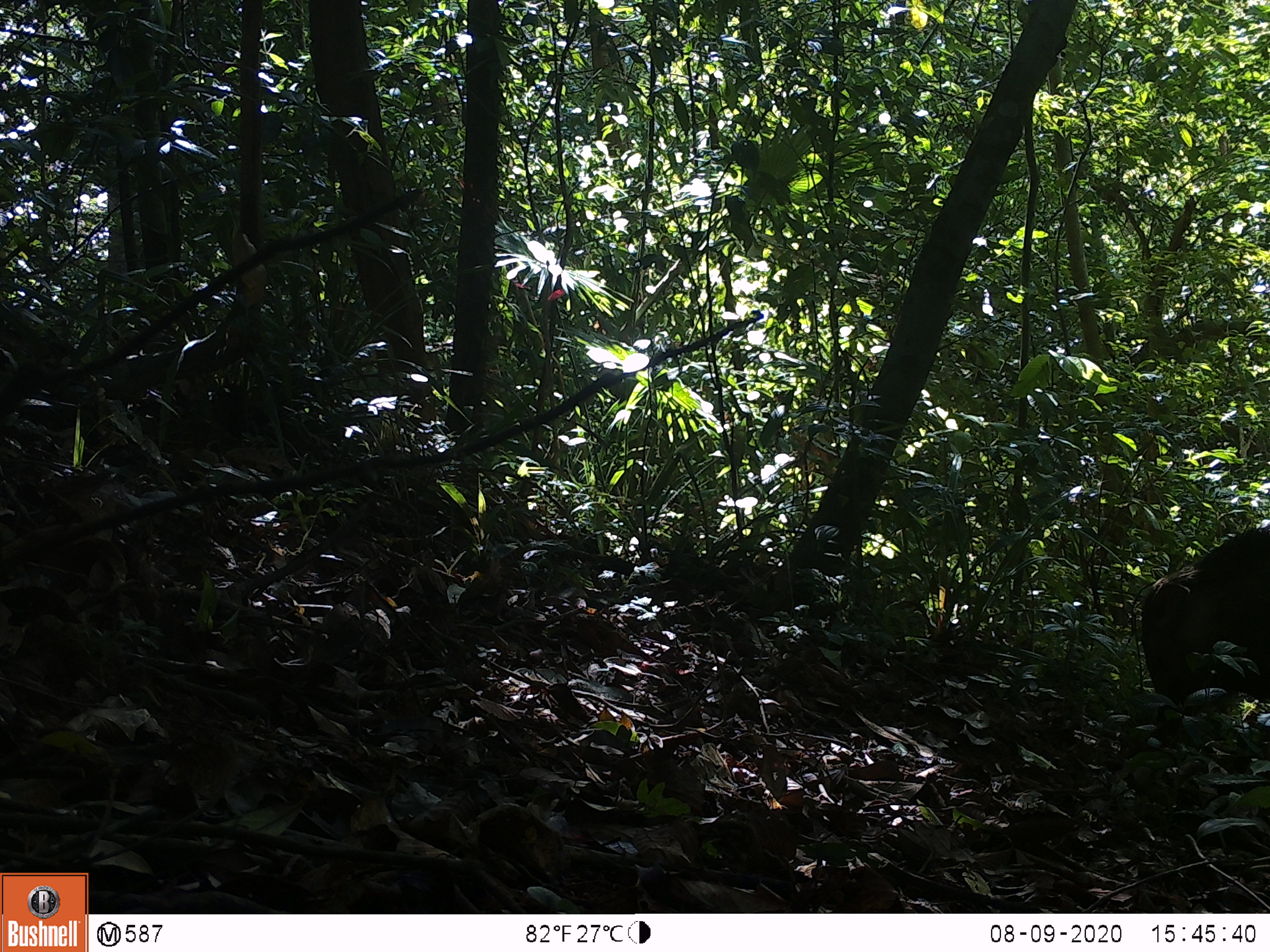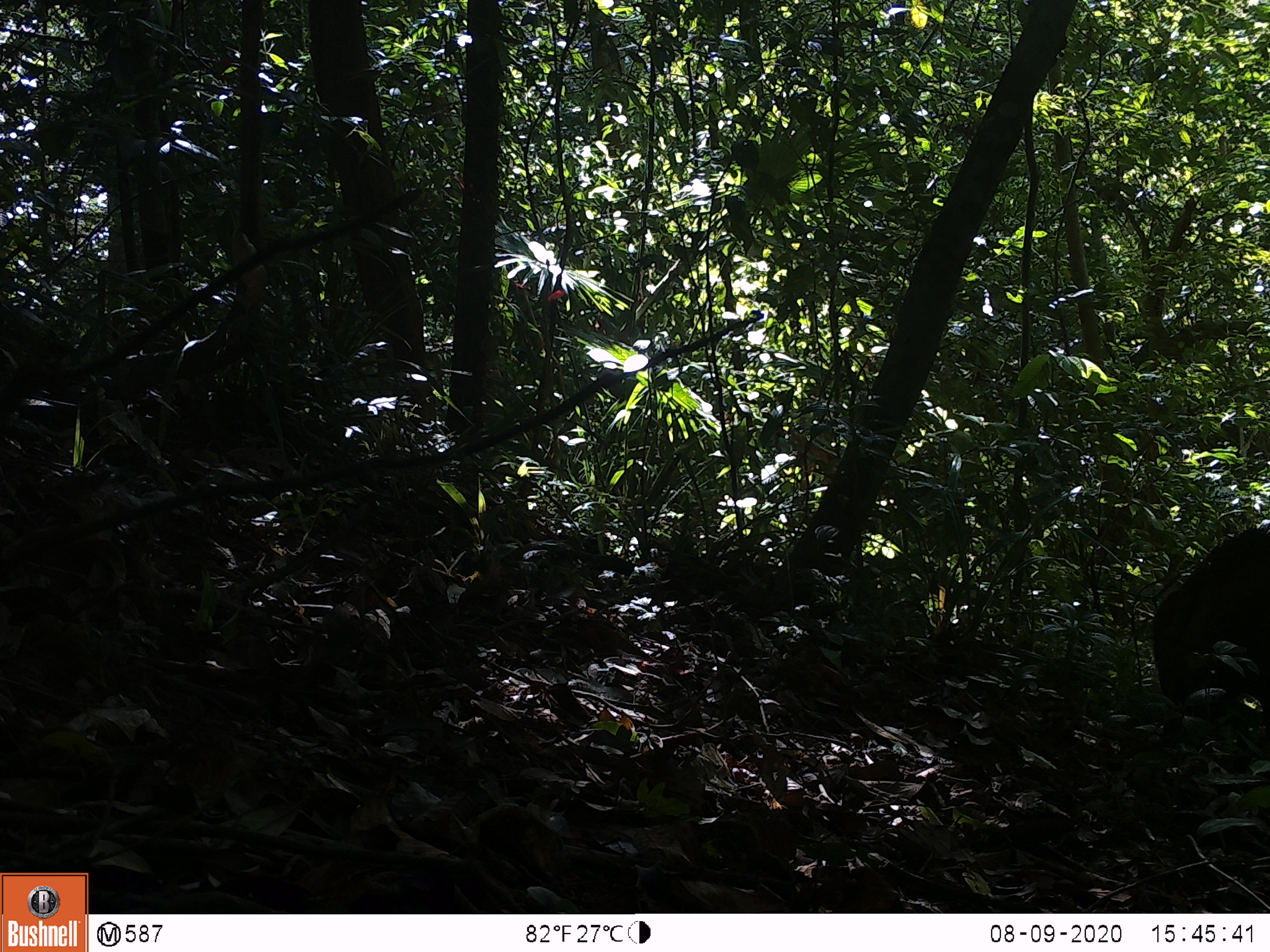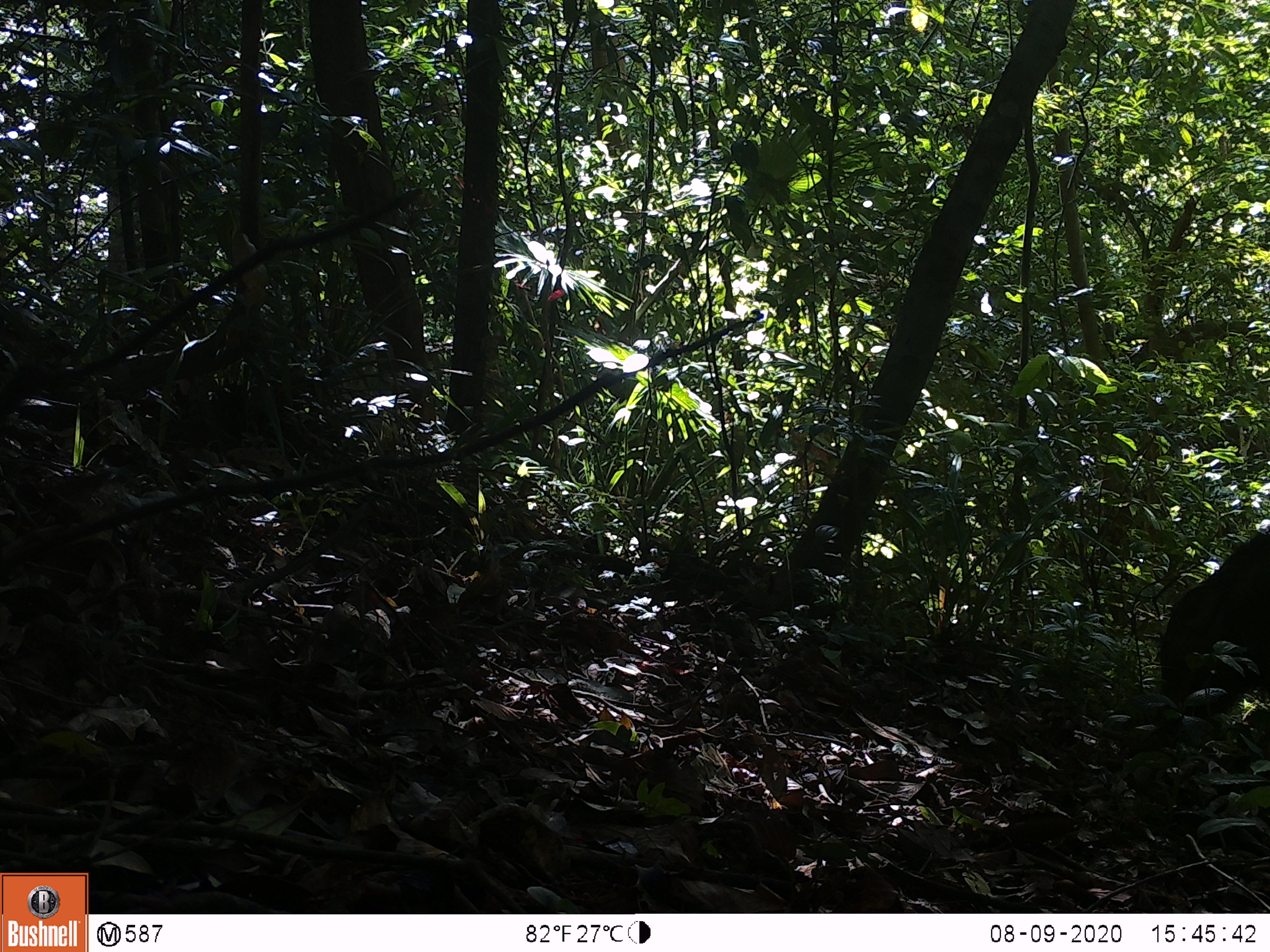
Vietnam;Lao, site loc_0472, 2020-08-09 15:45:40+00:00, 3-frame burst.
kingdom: Animalia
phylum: Chordata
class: Mammalia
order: Artiodactyla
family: Suidae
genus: Sus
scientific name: Sus scrofa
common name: eurasian wild pig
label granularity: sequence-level